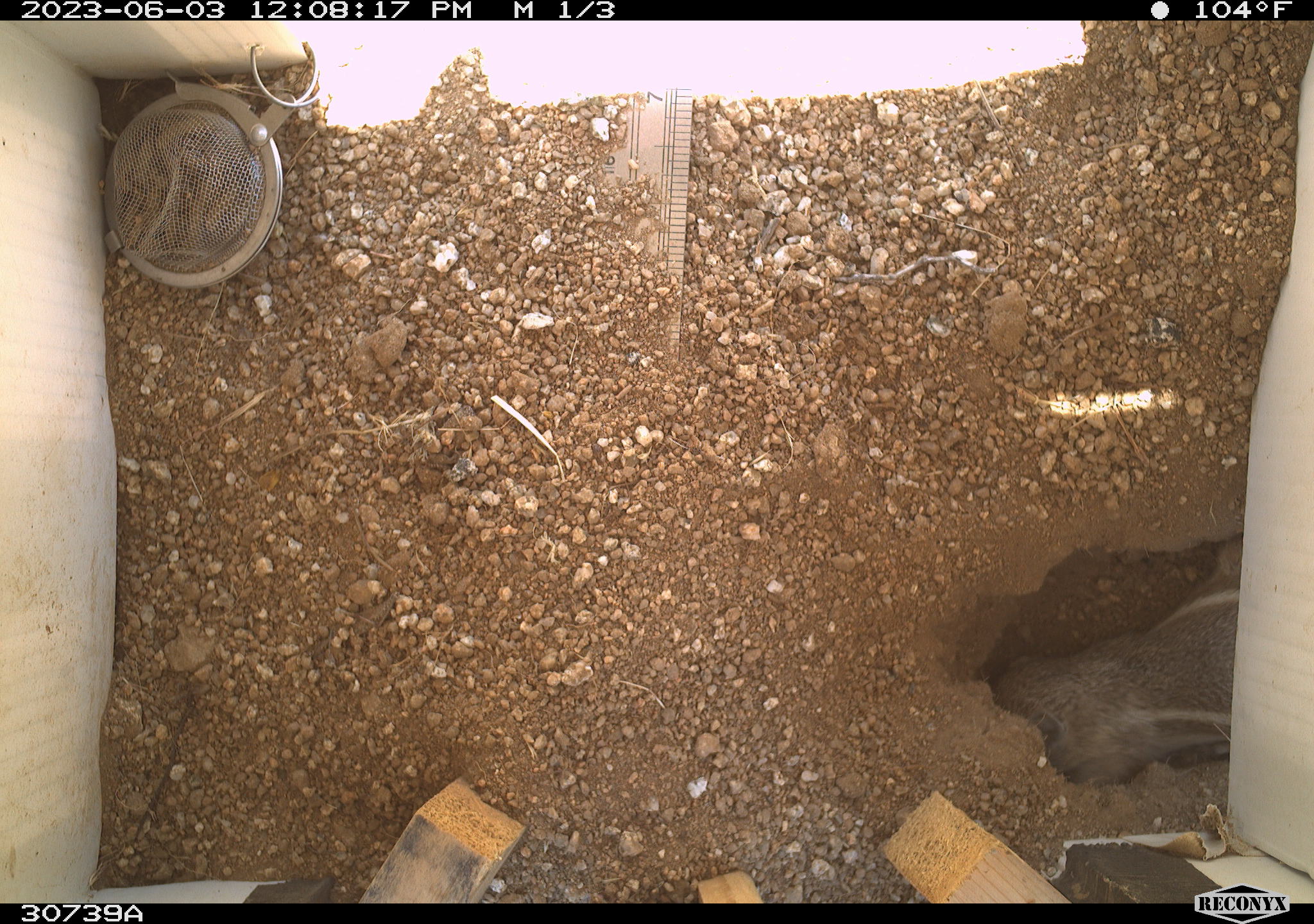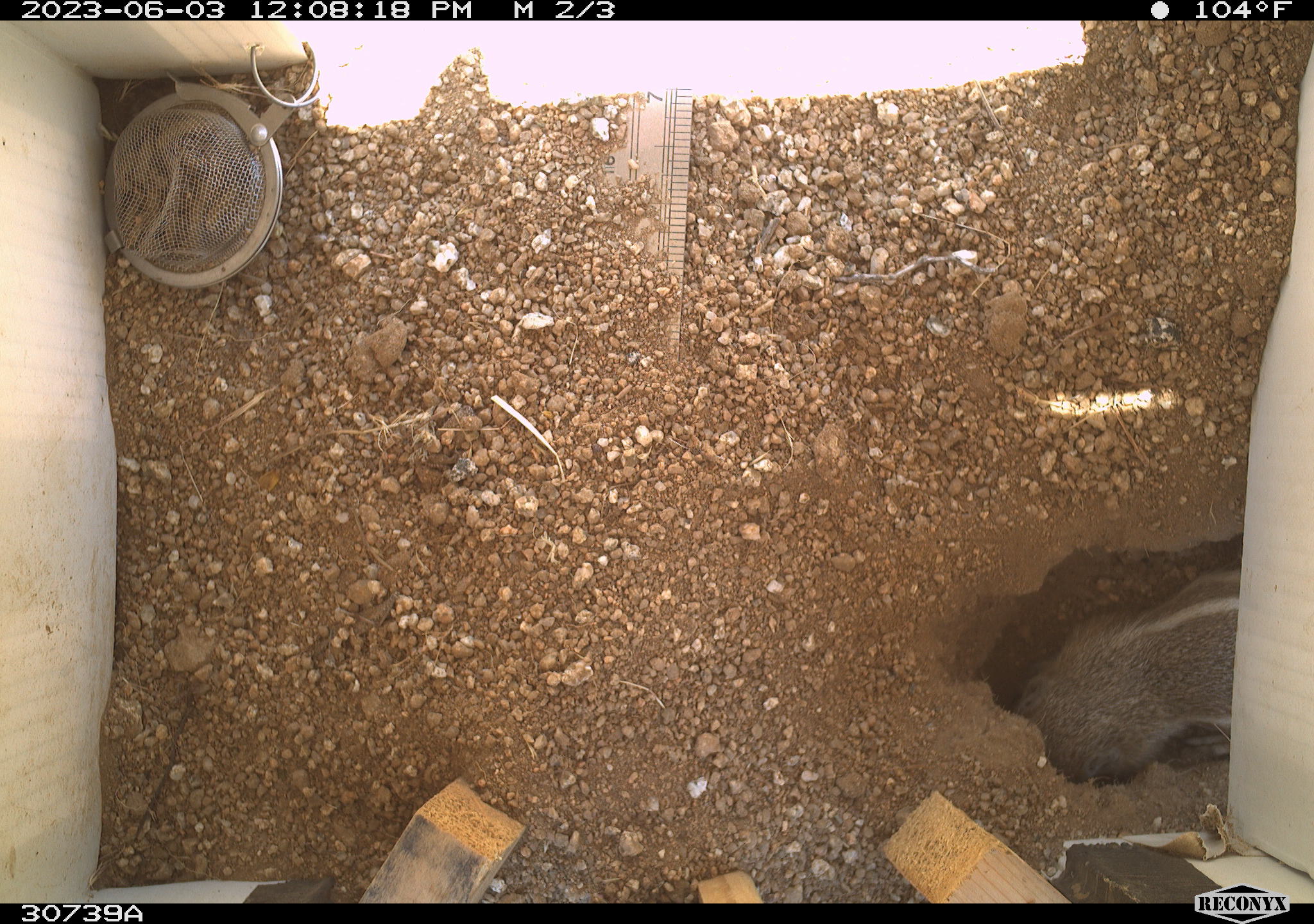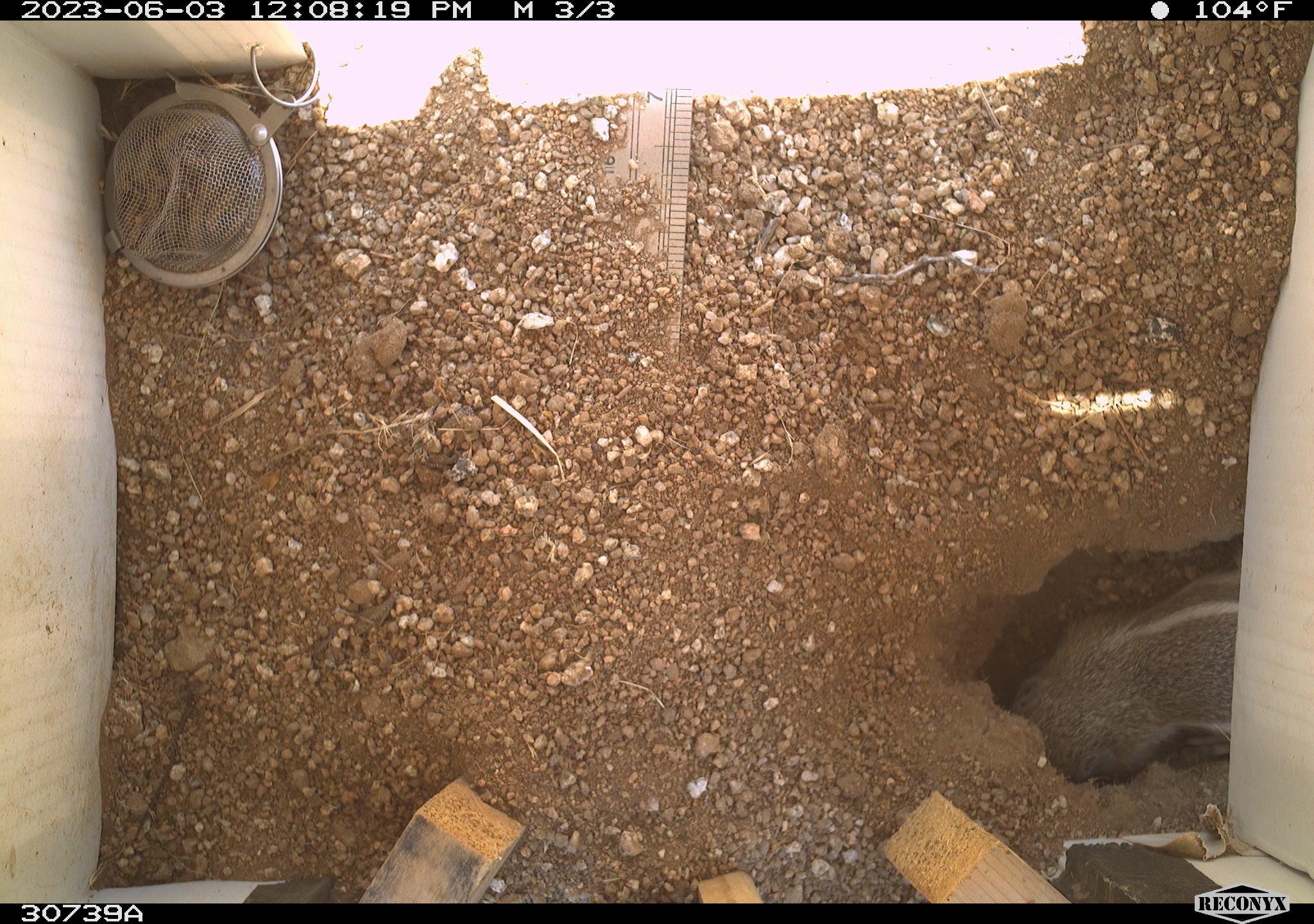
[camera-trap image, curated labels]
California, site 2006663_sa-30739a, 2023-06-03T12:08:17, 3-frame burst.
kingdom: Animalia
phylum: Chordata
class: Mammalia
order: Rodentia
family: Sciuridae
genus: Ammospermophilus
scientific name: Ammospermophilus leucurus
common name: white-tailed antelope squirrel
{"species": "white-tailed antelope squirrel (Ammospermophilus leucurus)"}